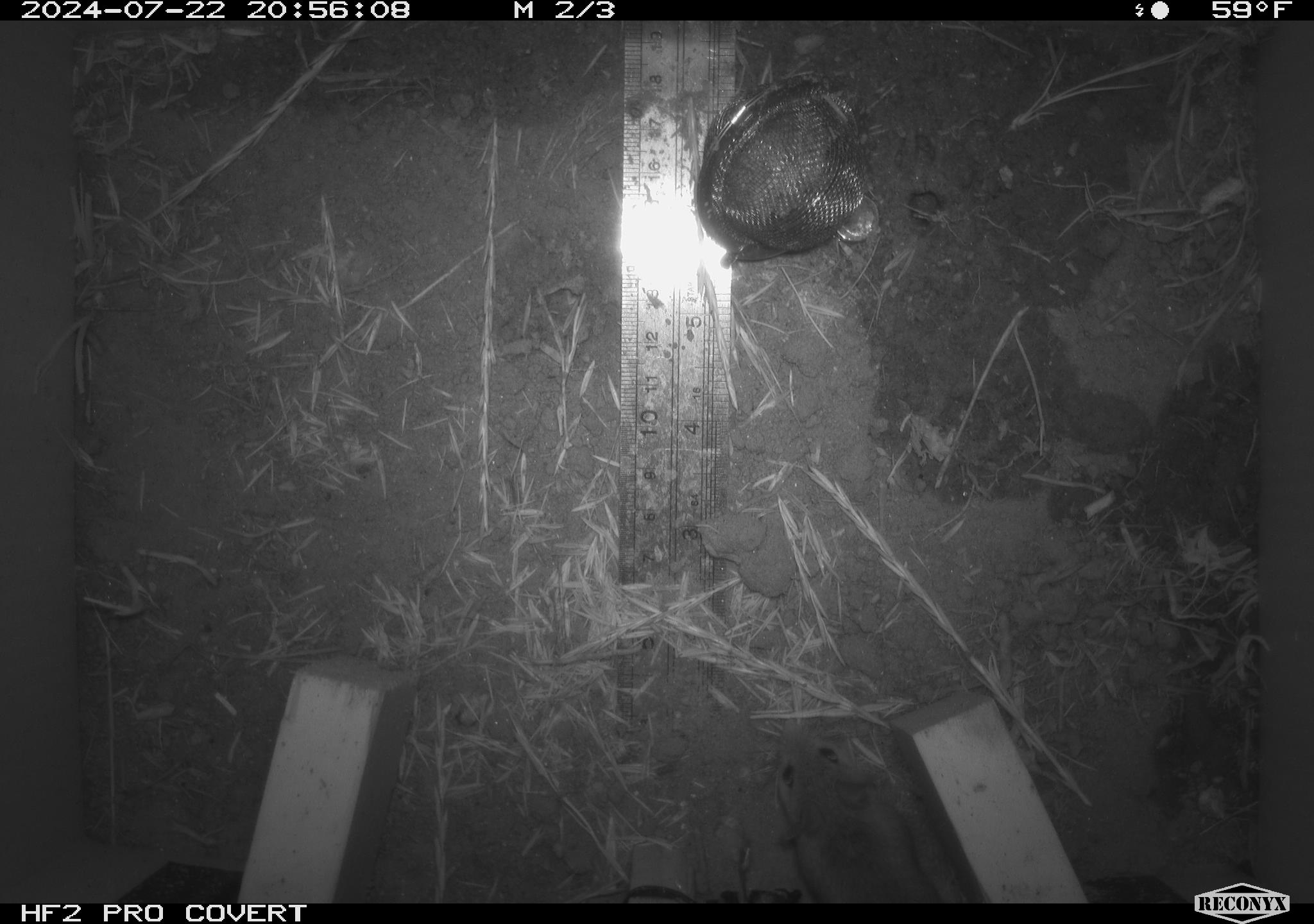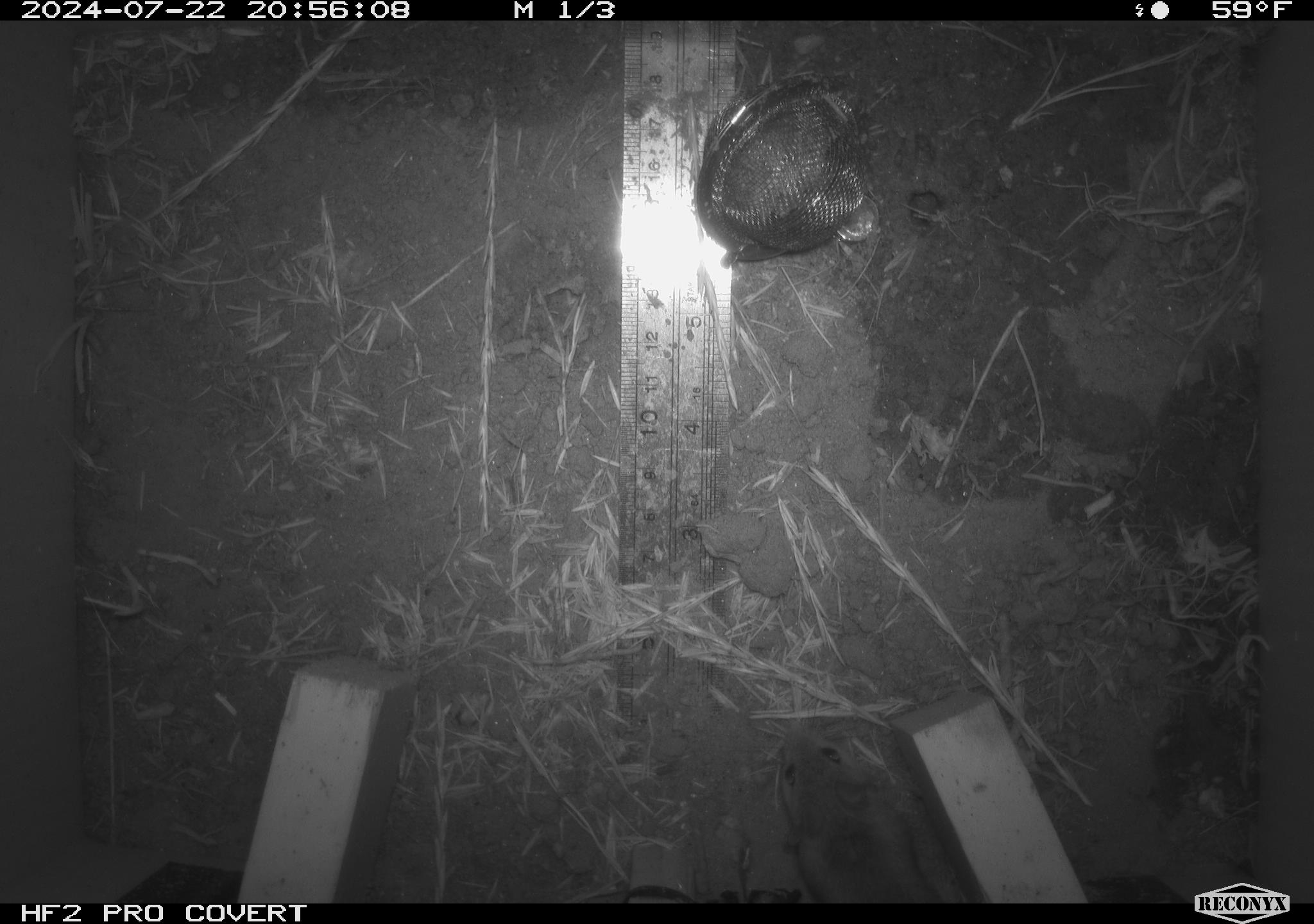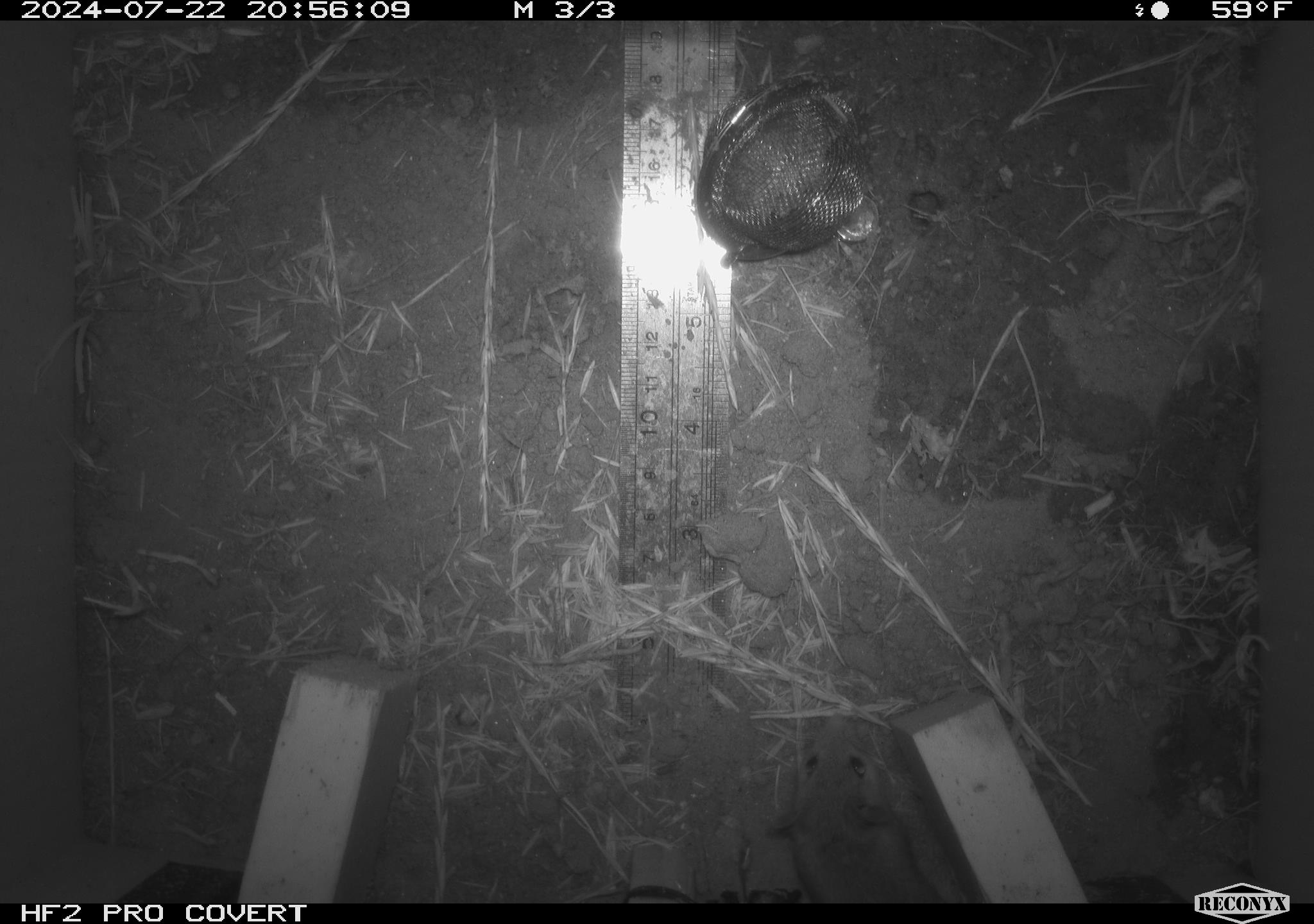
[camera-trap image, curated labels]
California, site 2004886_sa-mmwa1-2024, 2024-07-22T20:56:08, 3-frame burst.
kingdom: Animalia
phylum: Chordata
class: Mammalia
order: Rodentia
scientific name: Rodentia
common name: mouse species